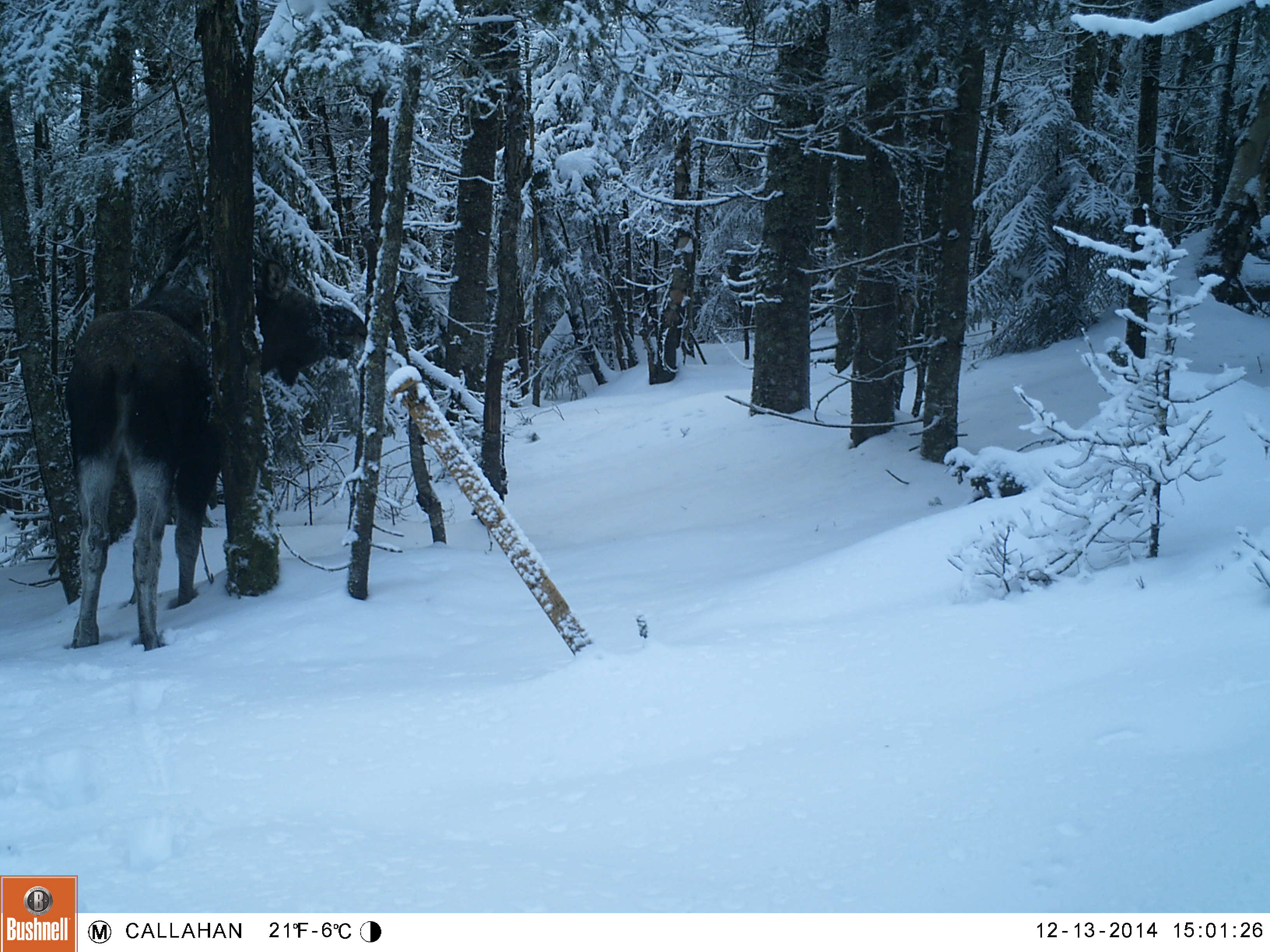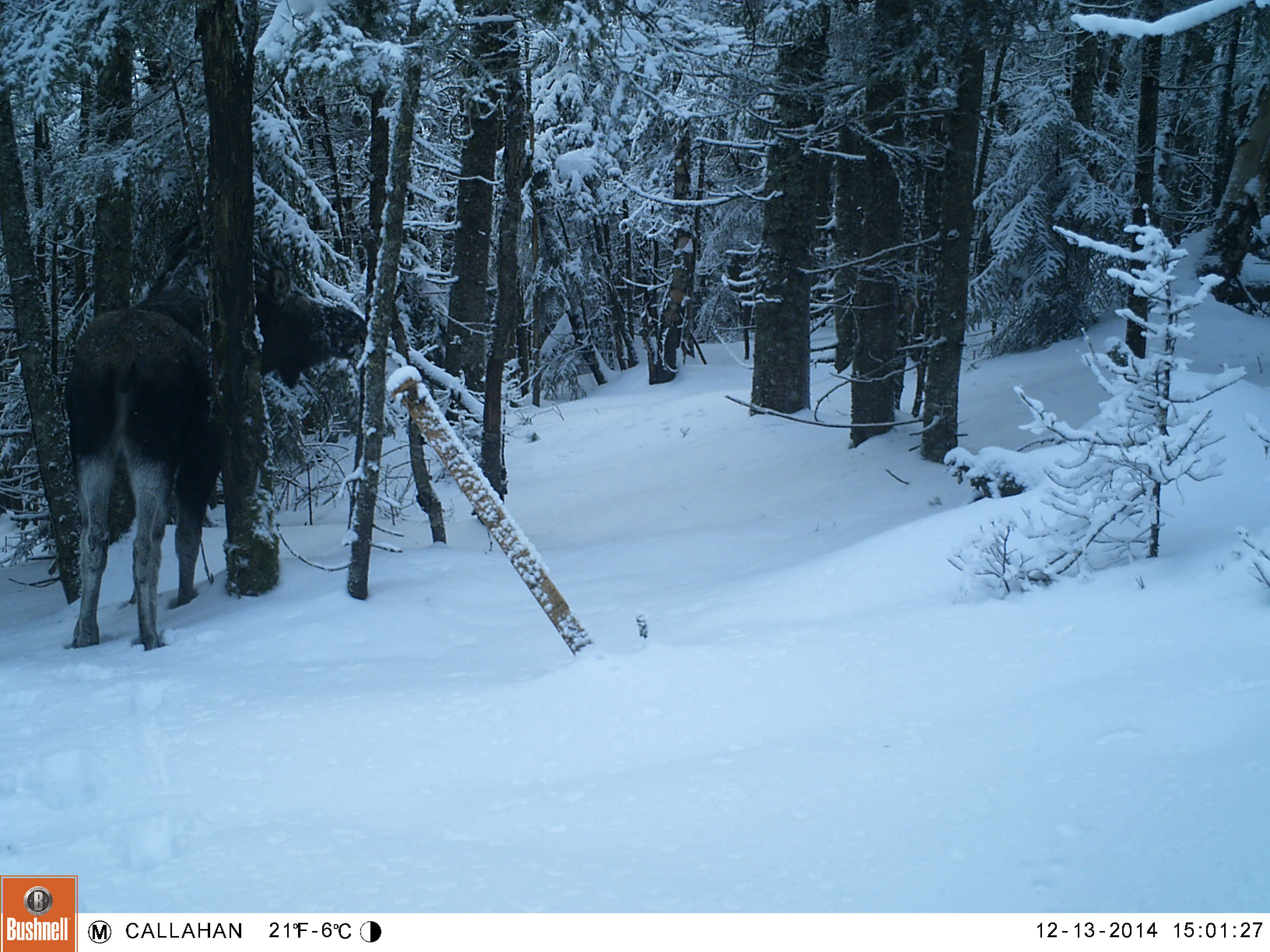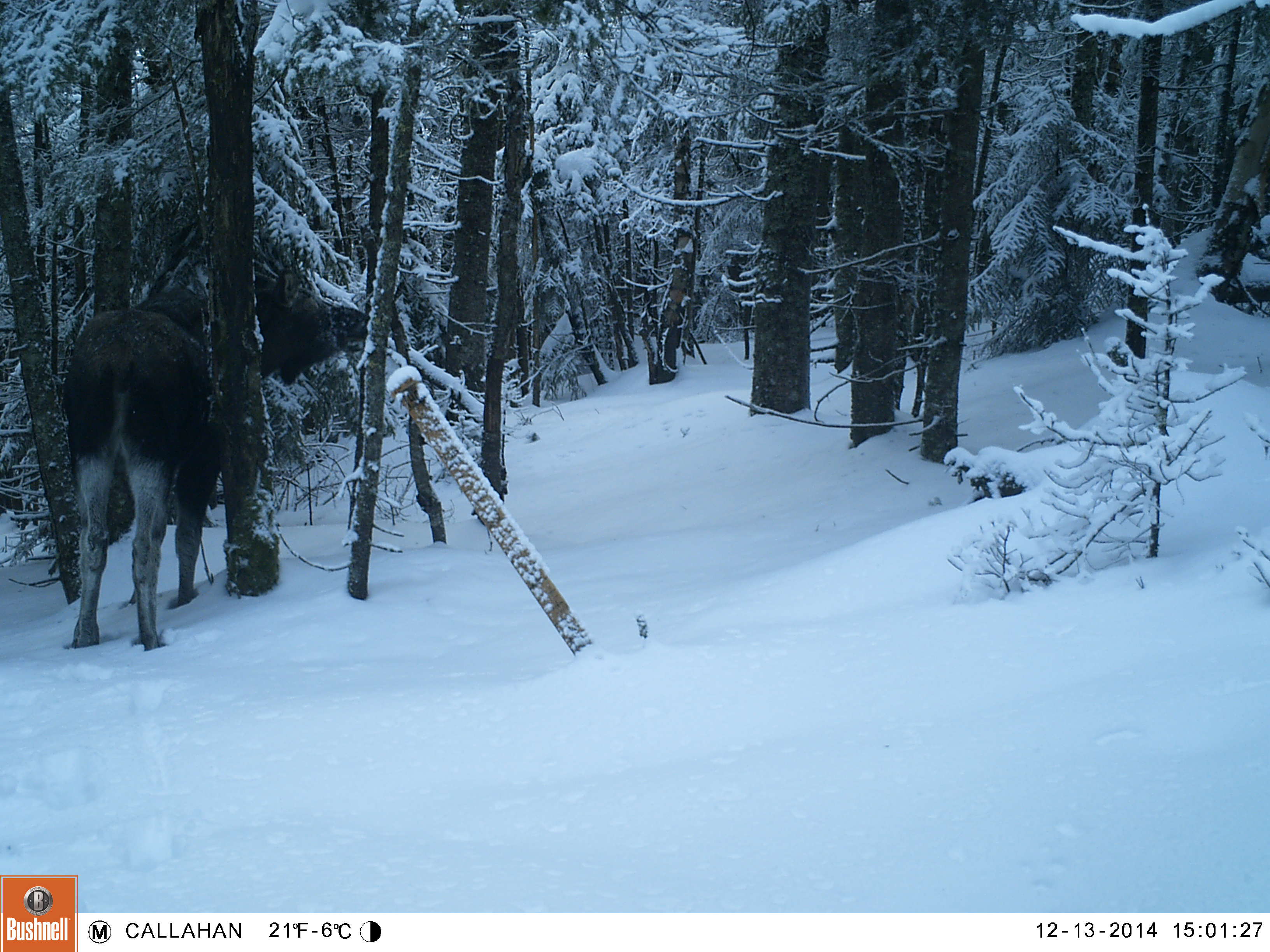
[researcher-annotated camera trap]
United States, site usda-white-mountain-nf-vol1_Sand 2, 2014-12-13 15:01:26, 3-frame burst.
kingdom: Animalia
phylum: Chordata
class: Mammalia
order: Artiodactyla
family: Cervidae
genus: Alces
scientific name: Alces alces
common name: moose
Moose (Alces alces).